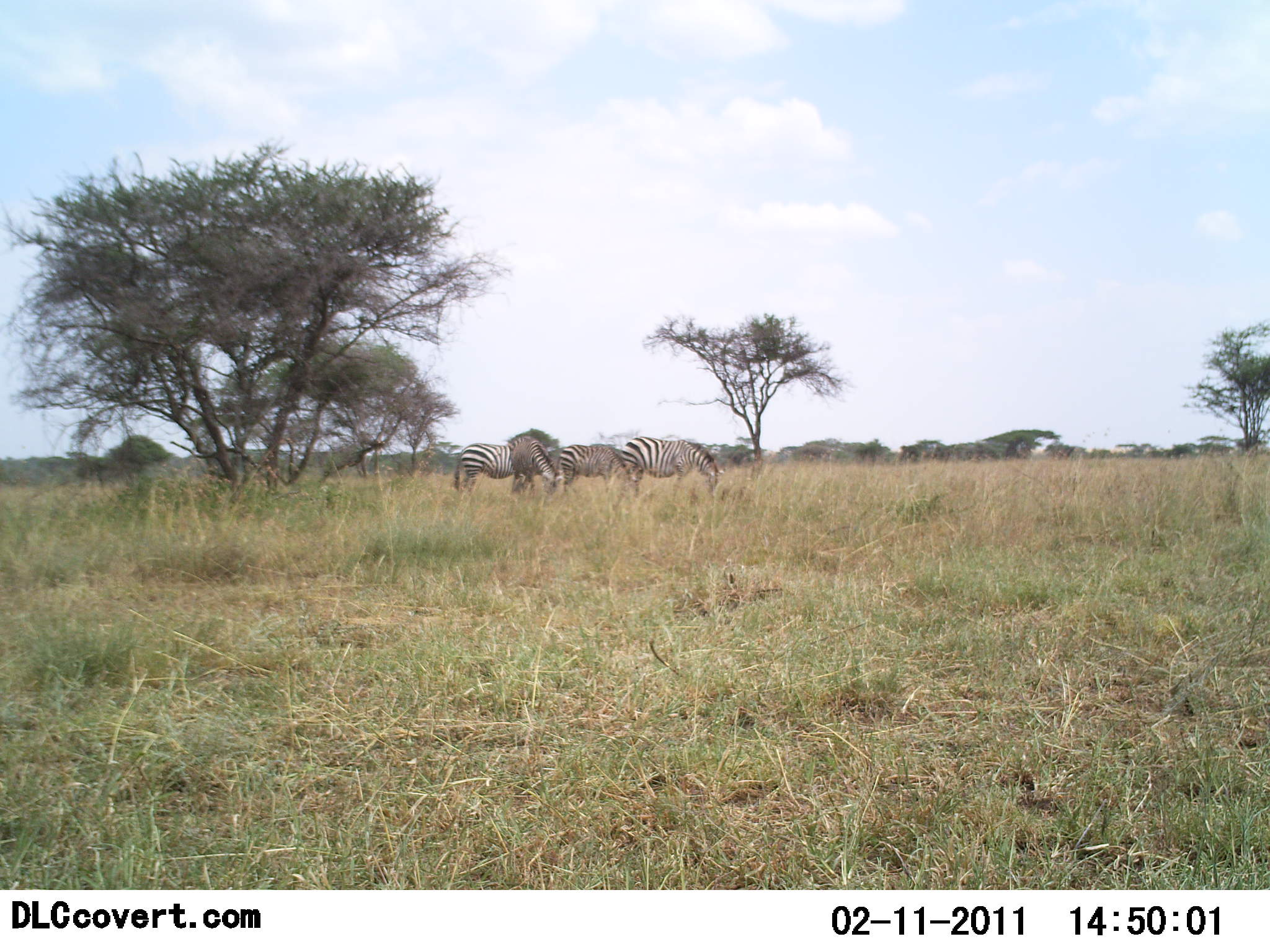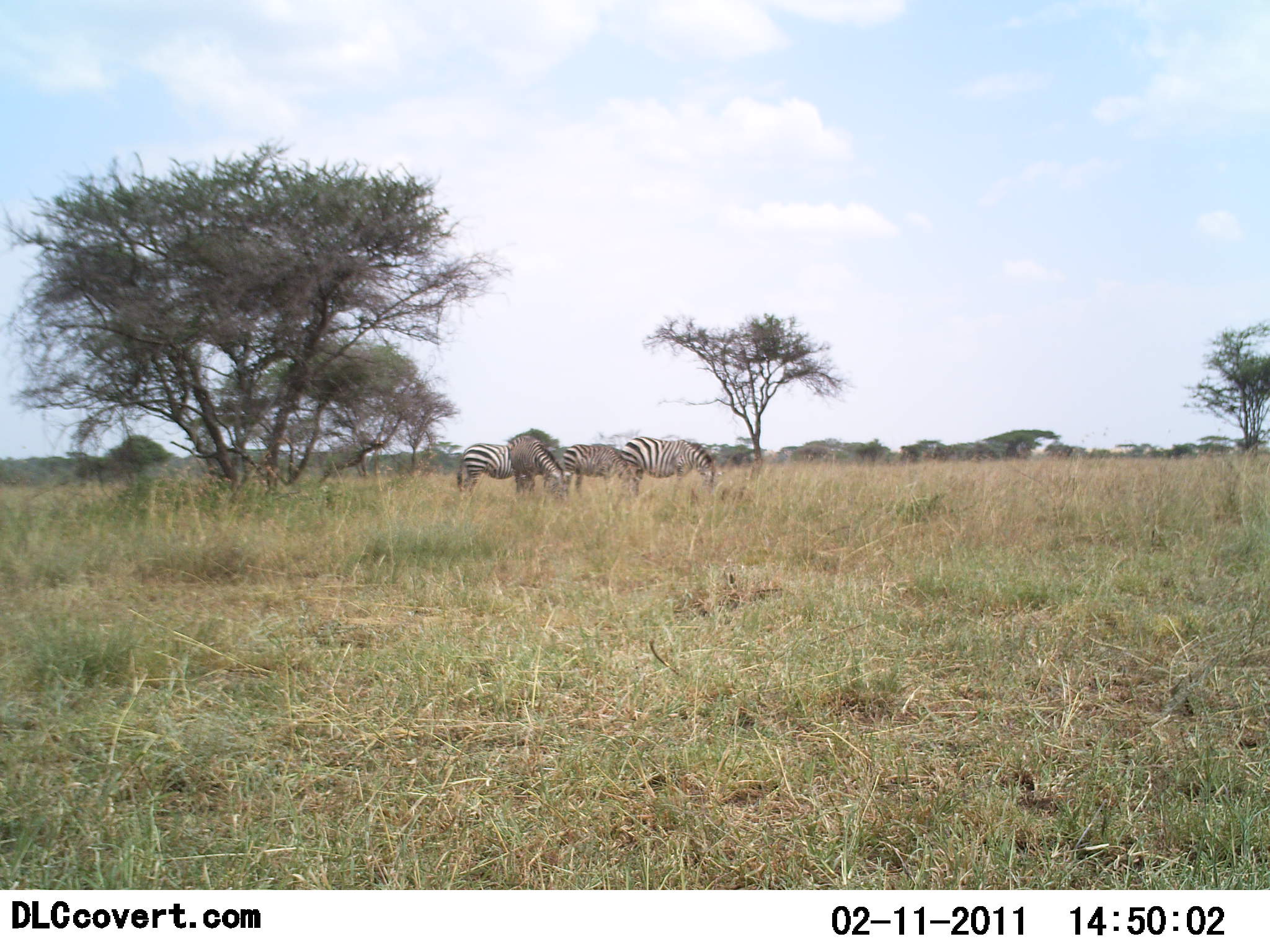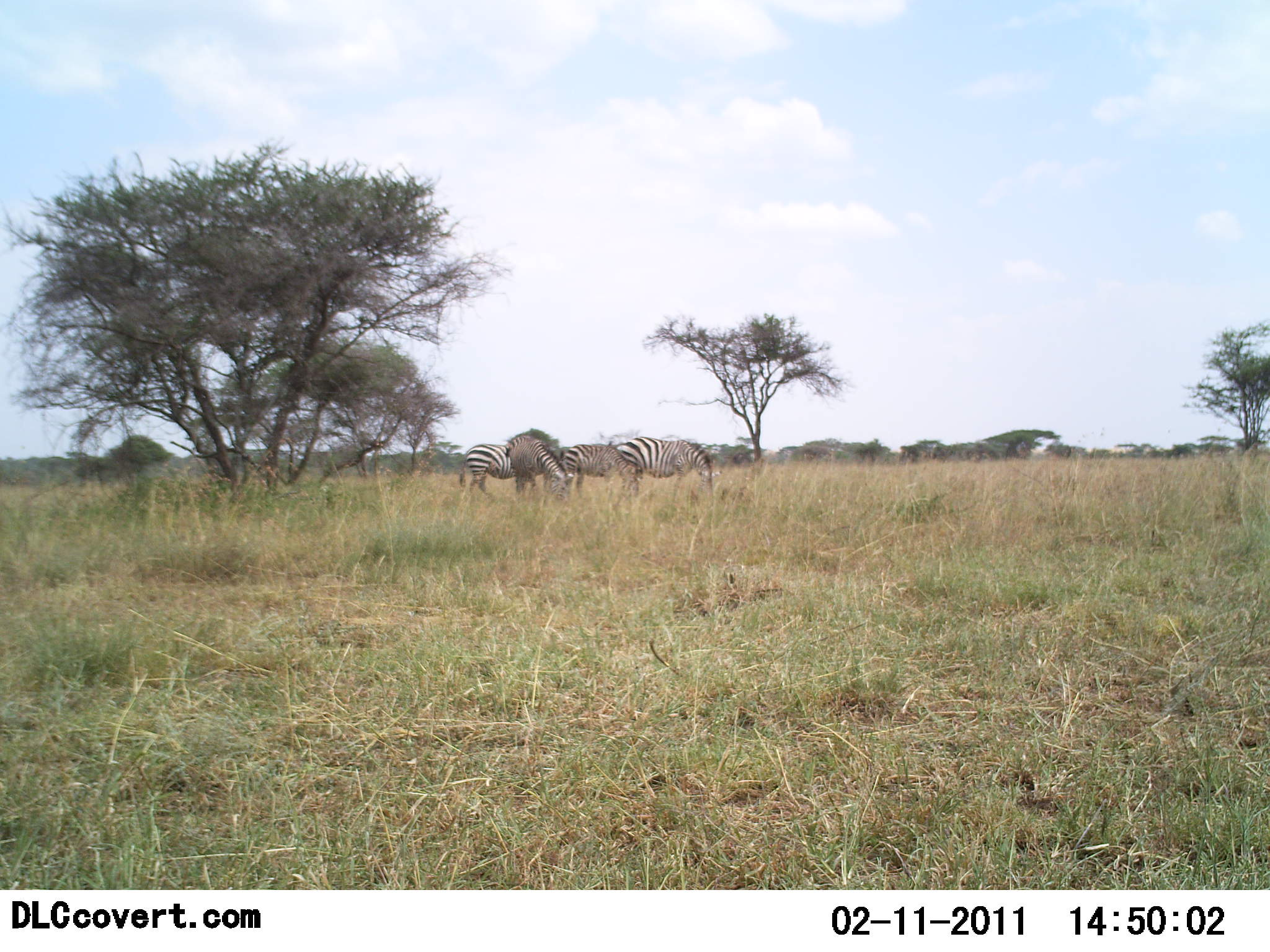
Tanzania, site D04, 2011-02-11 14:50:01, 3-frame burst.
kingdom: Animalia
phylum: Chordata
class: Mammalia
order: Perissodactyla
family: Equidae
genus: Equus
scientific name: Equus quagga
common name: plains zebra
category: zebra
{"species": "zebra (plains zebra) (Equus quagga)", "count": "4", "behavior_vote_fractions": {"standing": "17%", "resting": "0%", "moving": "17%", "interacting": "8%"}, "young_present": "0%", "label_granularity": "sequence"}